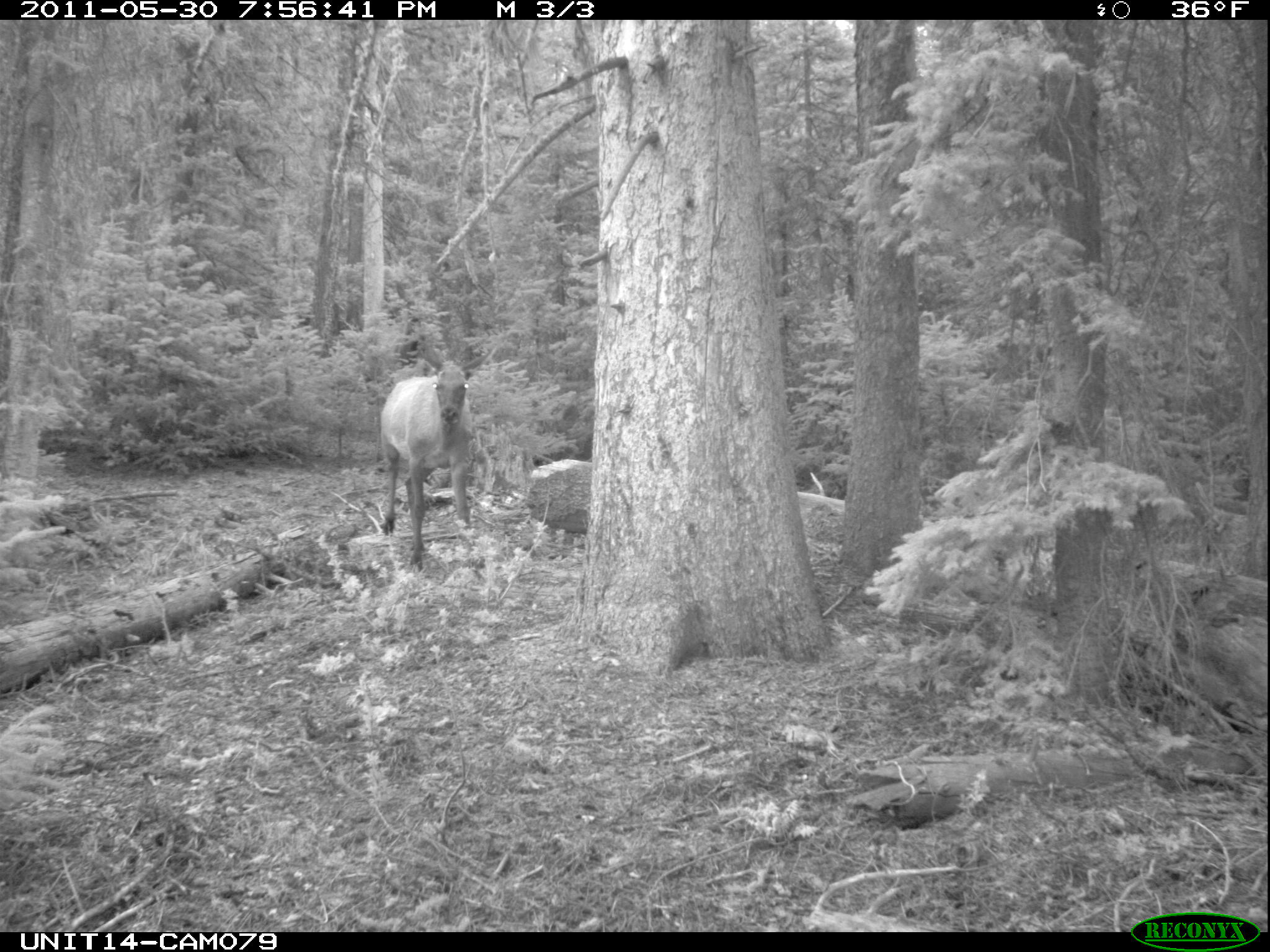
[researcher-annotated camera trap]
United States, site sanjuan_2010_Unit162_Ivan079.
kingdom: Animalia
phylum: Chordata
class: Mammalia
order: Artiodactyla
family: Cervidae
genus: Cervus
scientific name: Cervus elaphus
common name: red deer